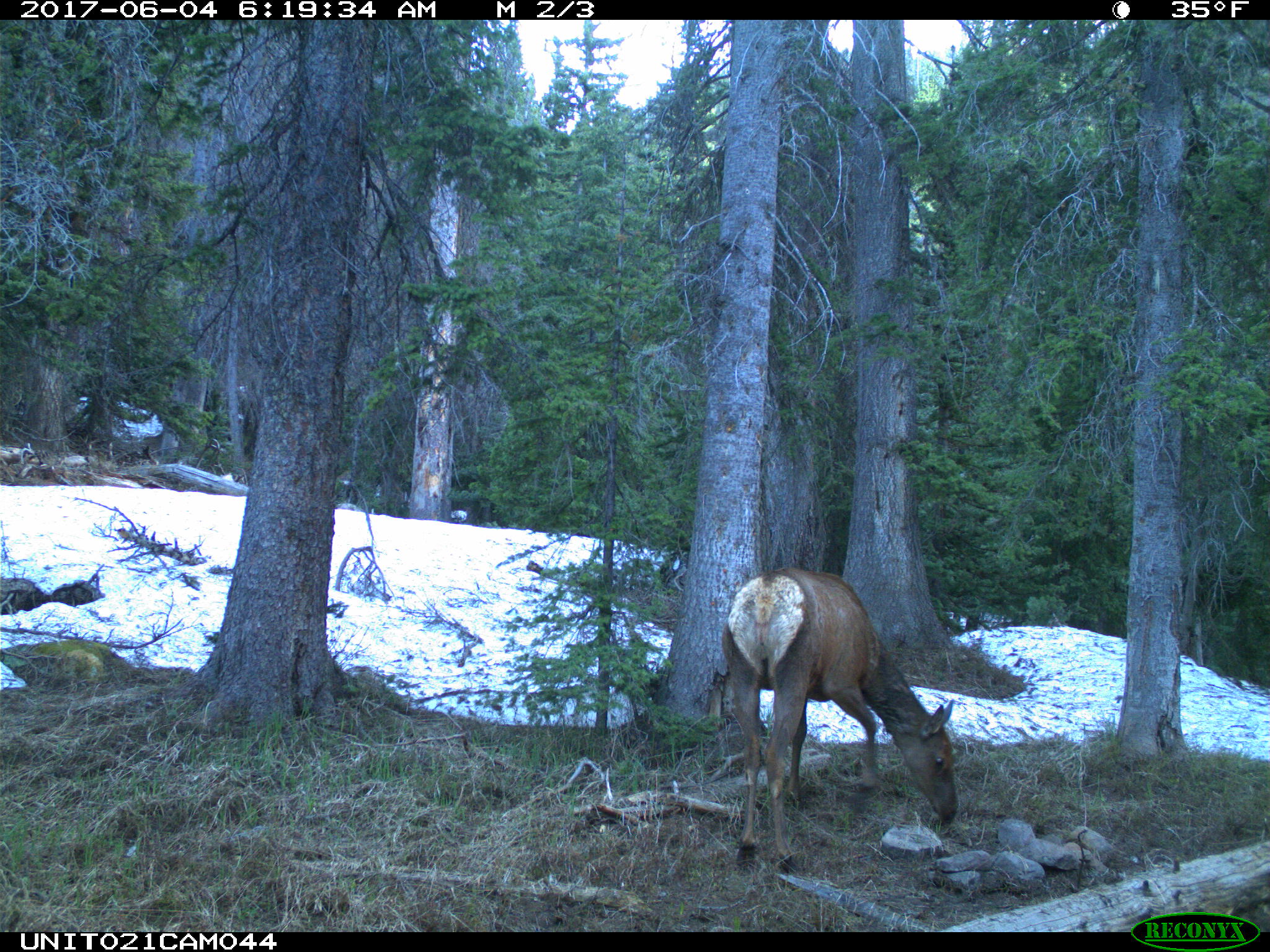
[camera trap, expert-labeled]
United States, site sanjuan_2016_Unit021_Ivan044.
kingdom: Animalia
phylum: Chordata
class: Mammalia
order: Artiodactyla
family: Cervidae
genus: Cervus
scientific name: Cervus elaphus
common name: red deer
Cervus elaphus (red deer).